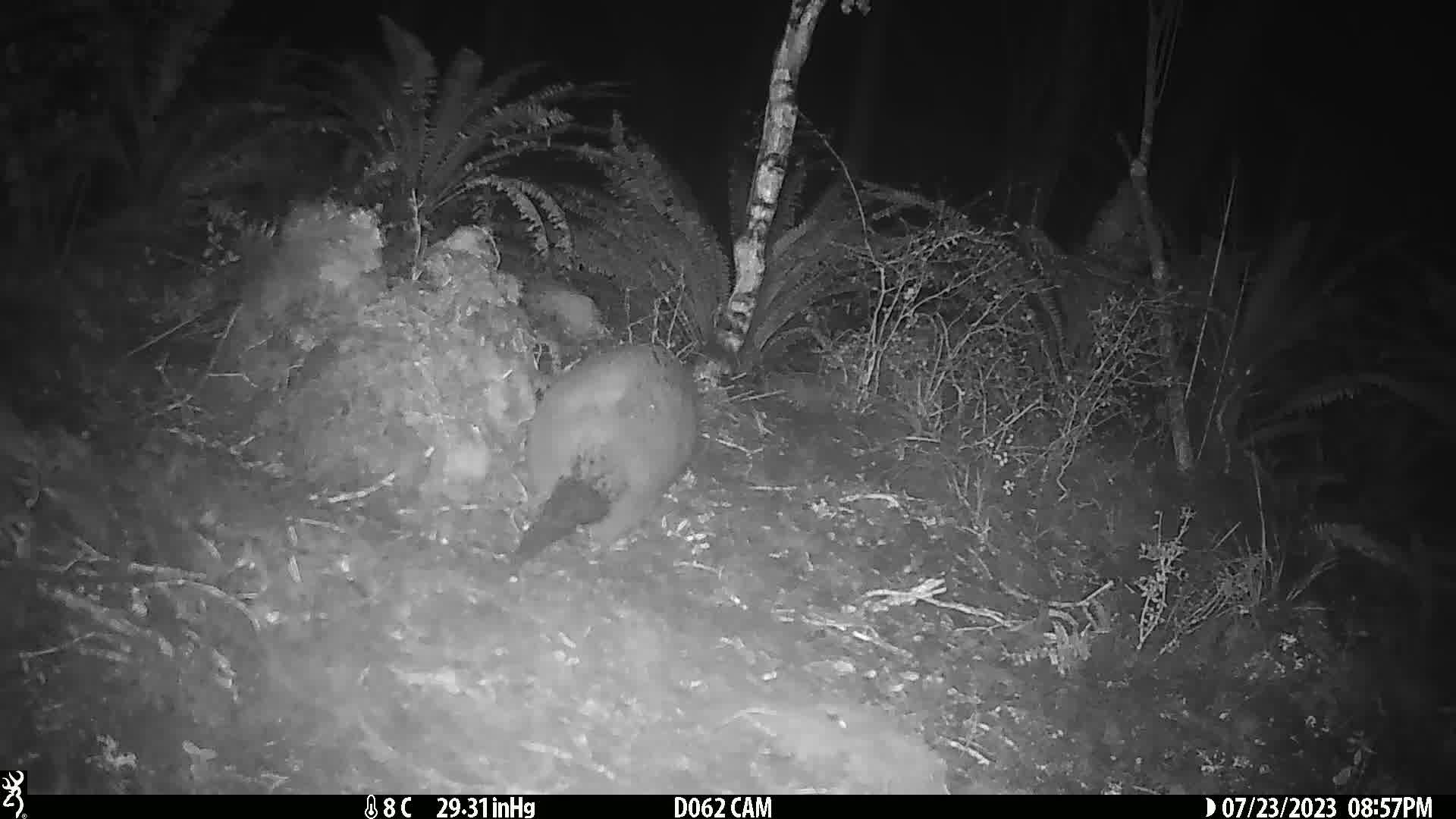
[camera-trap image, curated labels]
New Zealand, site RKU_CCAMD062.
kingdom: Animalia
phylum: Chordata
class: Mammalia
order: Diprotodontia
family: Phalangeridae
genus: Trichosurus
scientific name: Trichosurus vulpecula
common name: common brushtail possum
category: possum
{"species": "possum (common brushtail possum) (Trichosurus vulpecula)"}